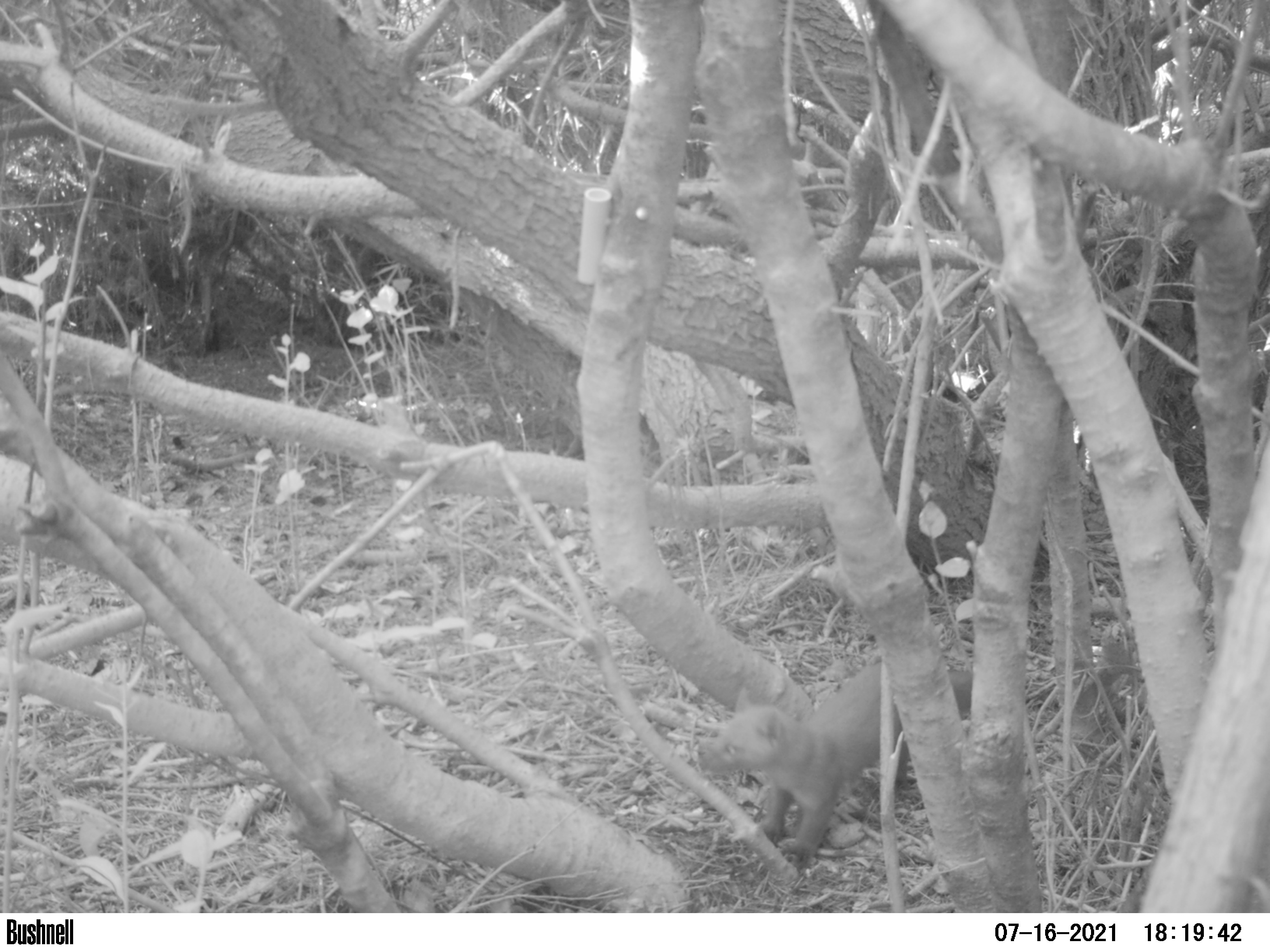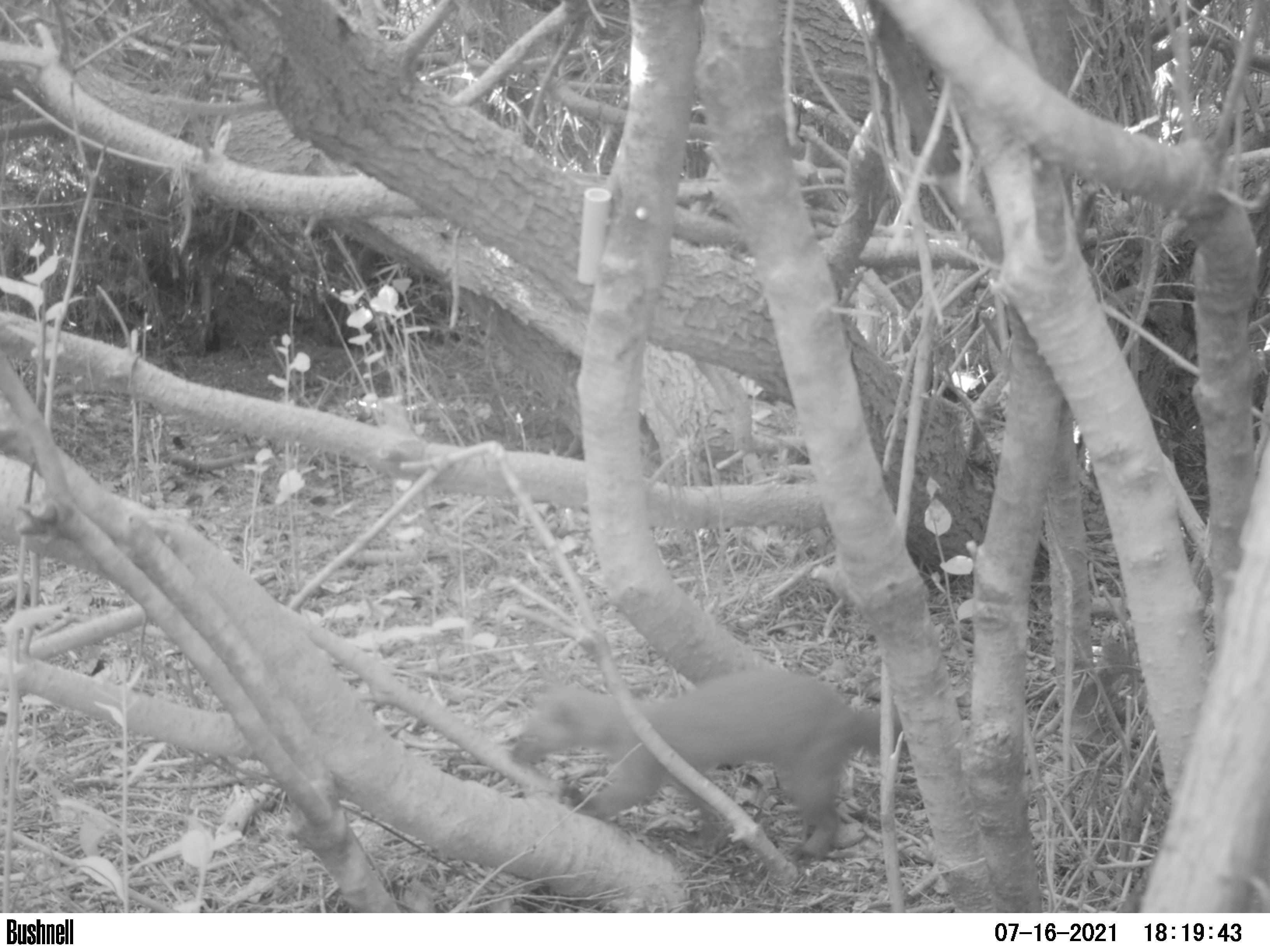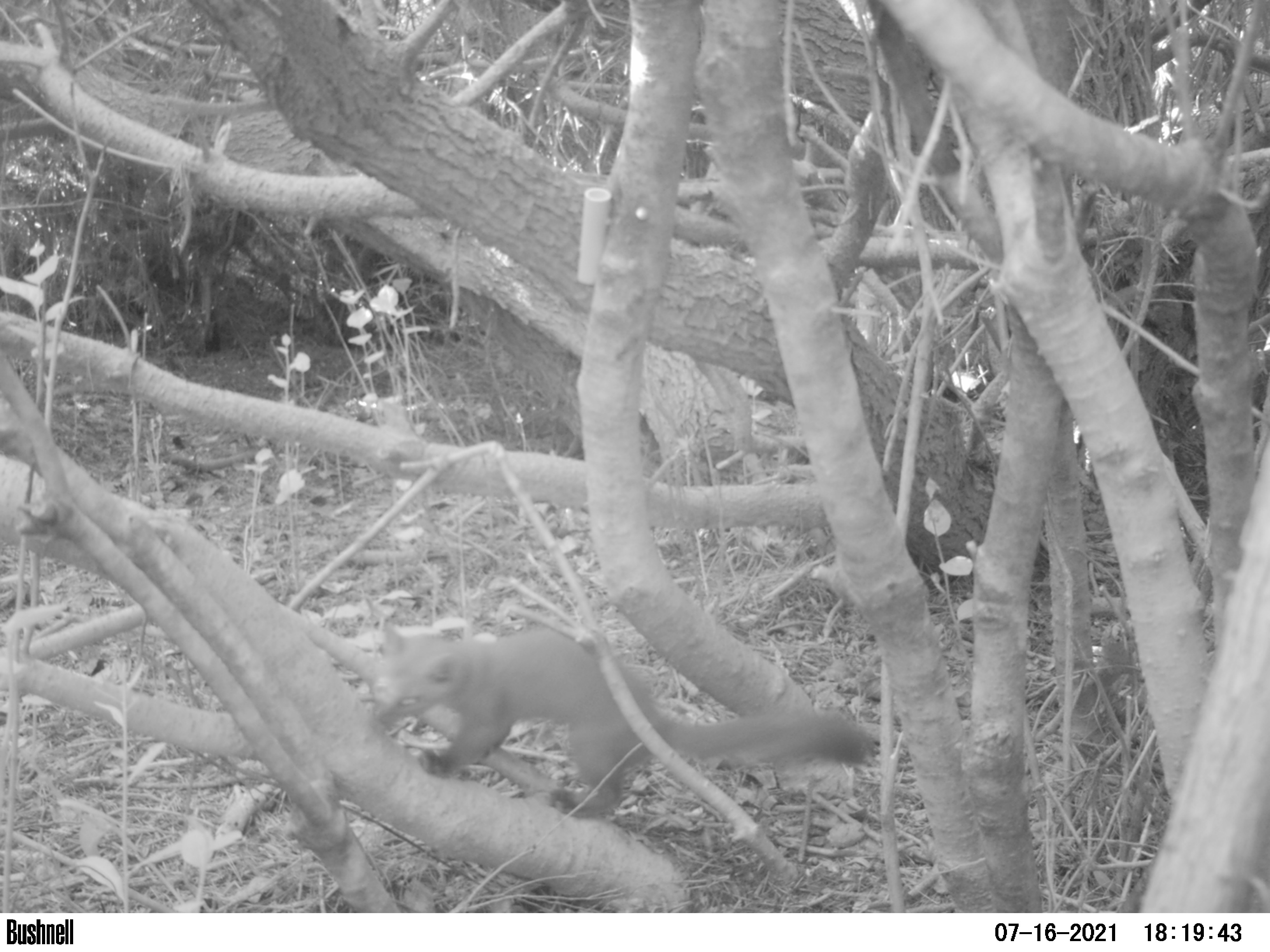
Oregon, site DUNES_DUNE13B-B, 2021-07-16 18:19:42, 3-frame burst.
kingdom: Animalia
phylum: Chordata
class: Mammalia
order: Carnivora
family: Mustelidae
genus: Martes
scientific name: Martes americana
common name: marten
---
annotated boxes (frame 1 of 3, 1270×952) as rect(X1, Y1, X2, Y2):
marten: rect(683, 642, 987, 870)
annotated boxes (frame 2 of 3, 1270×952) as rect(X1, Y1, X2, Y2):
marten: rect(480, 656, 921, 865)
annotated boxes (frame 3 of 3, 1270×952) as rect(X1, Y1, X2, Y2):
marten: rect(356, 619, 879, 838)